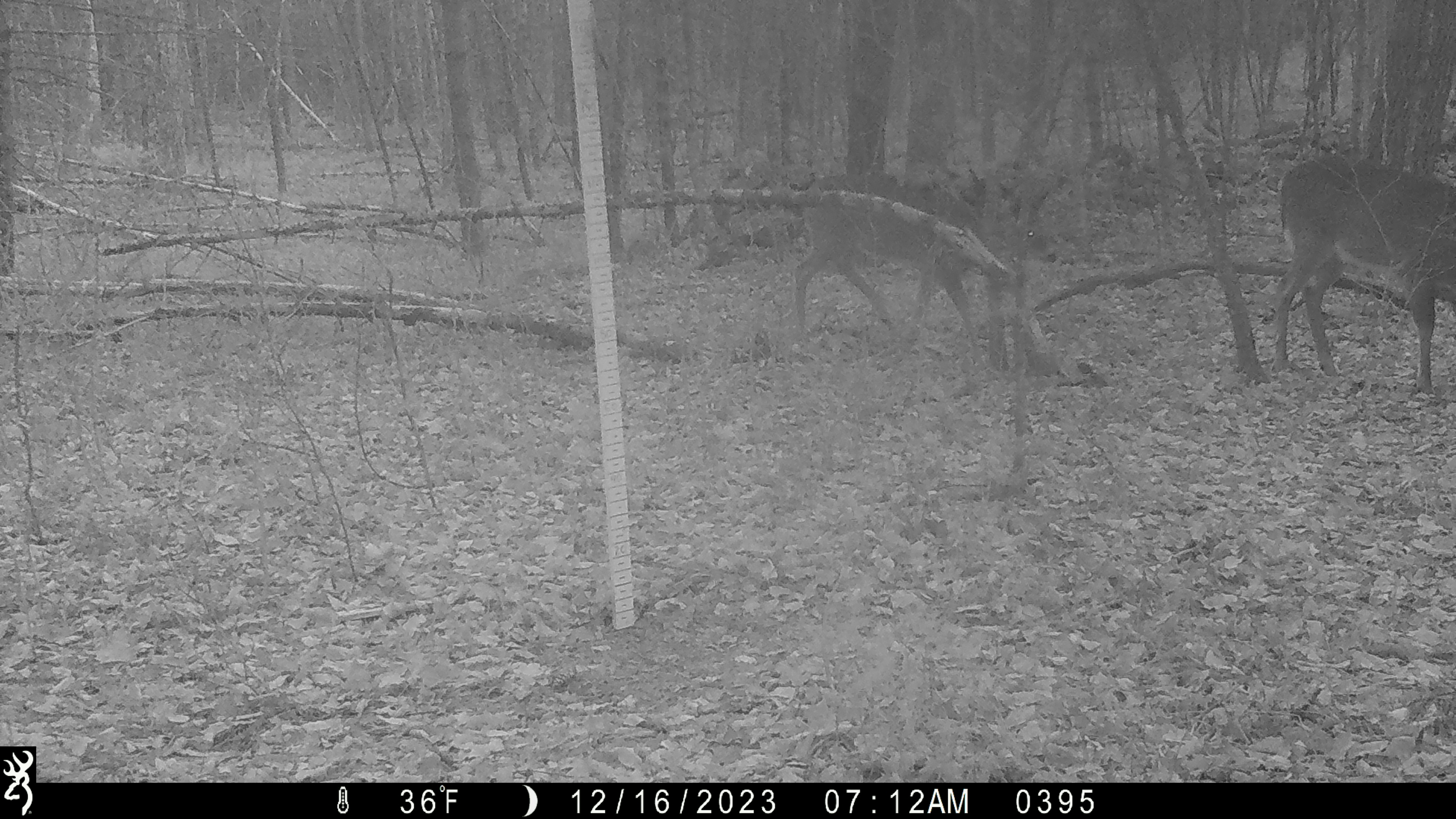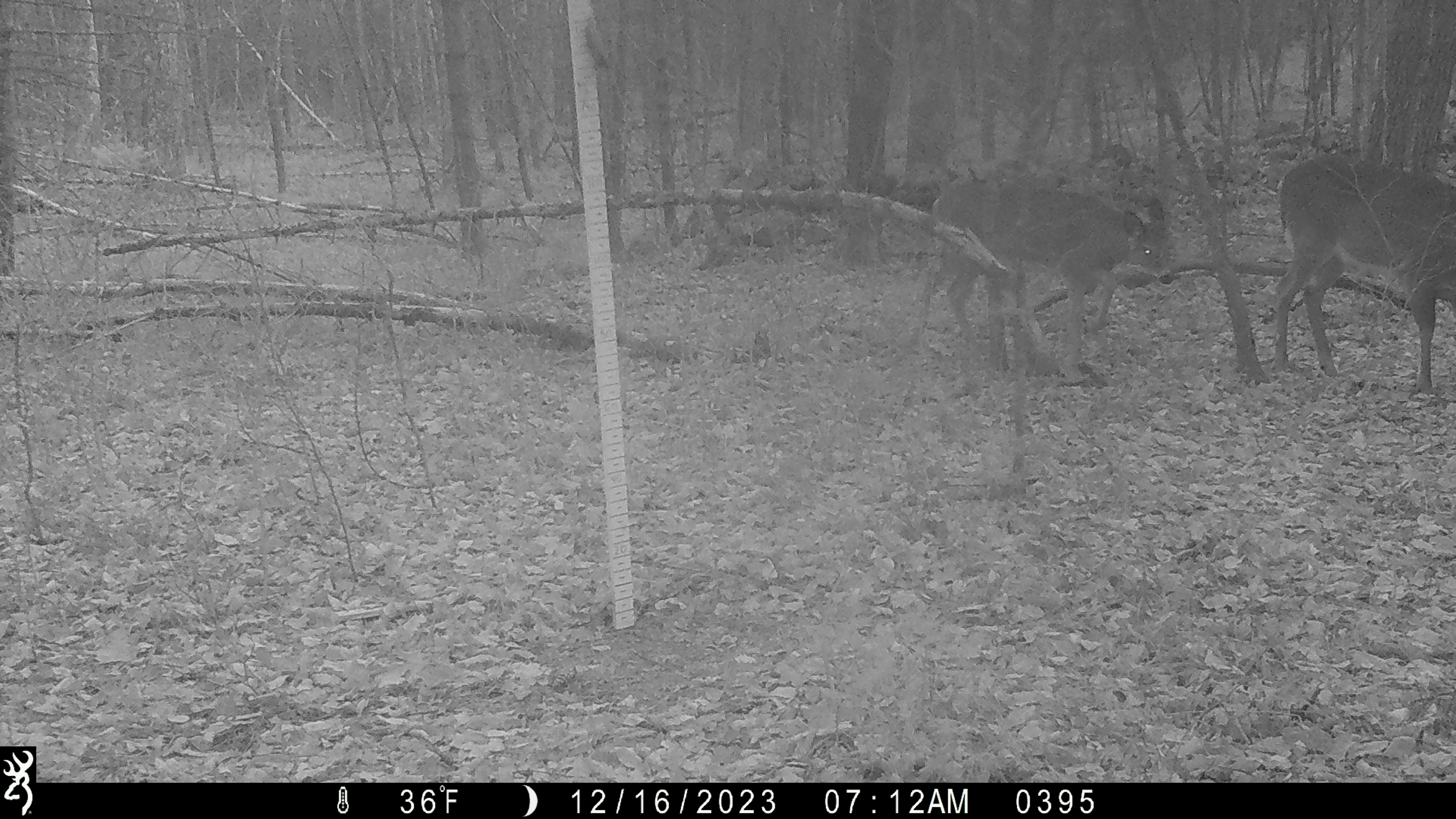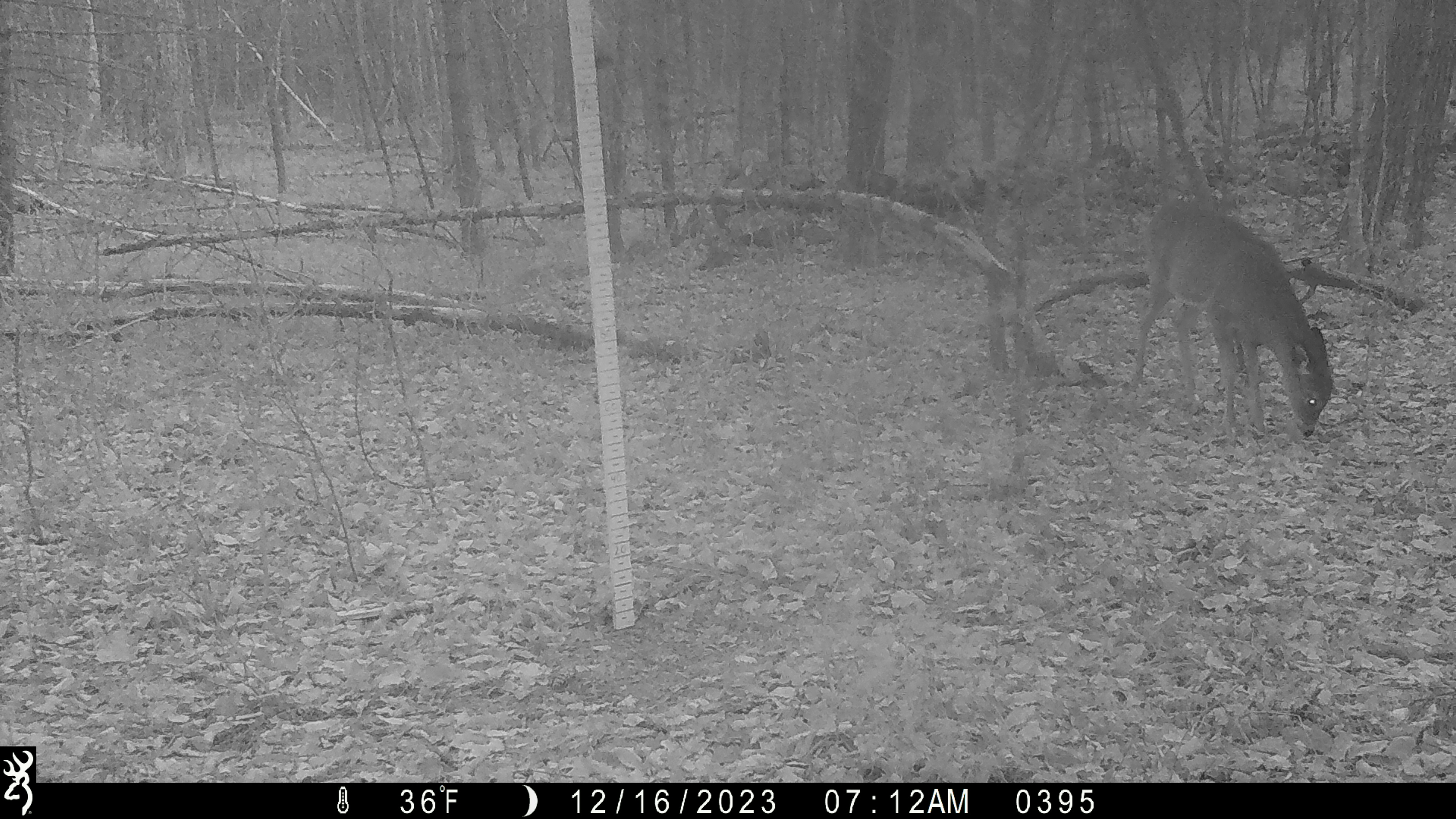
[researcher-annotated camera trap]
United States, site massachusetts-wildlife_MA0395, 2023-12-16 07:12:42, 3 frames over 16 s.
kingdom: Animalia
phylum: Chordata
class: Mammalia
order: Artiodactyla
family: Cervidae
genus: Odocoileus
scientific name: Odocoileus virginianus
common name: white-tailed deer